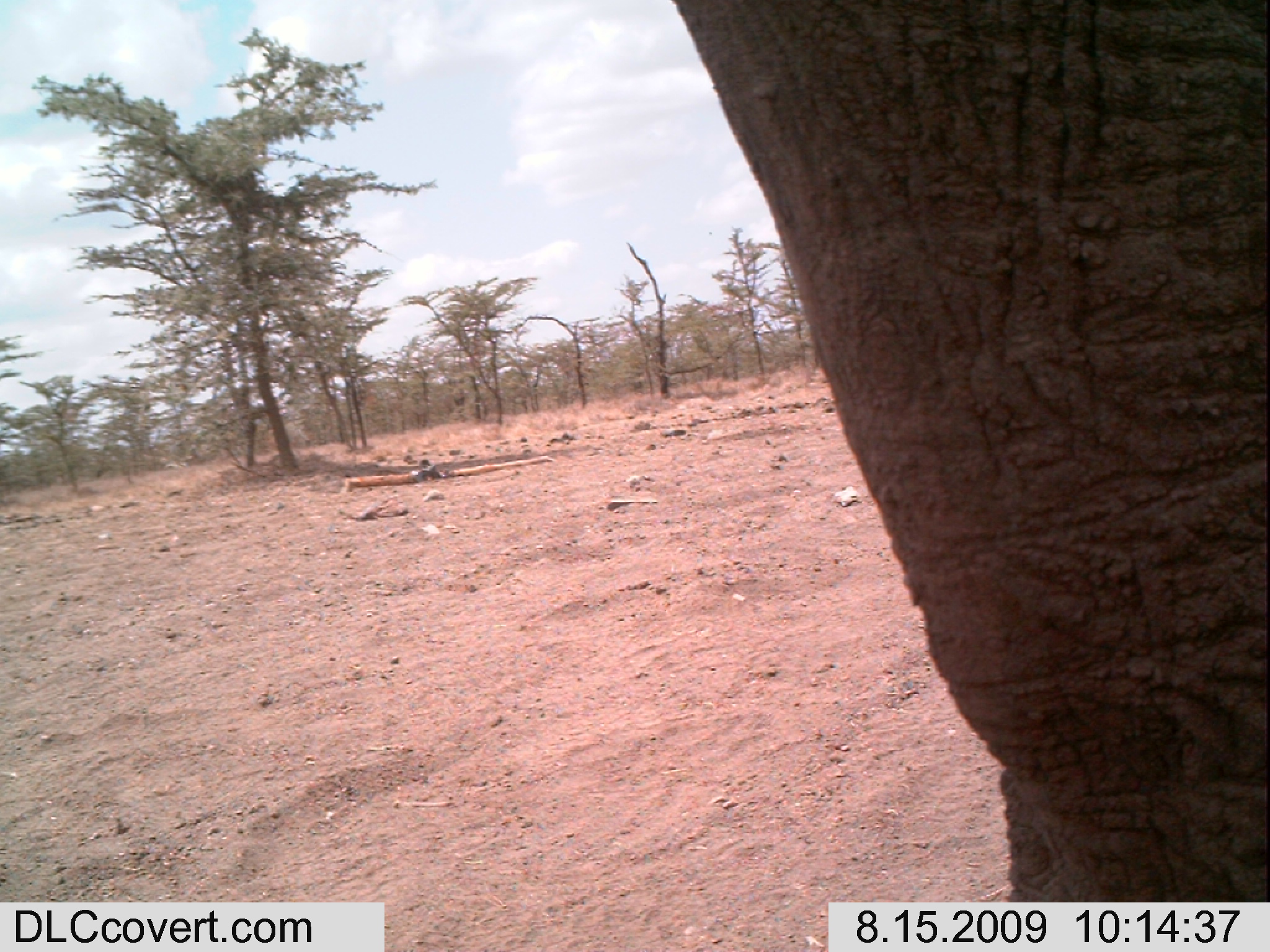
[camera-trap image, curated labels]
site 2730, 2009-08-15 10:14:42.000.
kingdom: Animalia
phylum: Chordata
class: Mammalia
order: Proboscidea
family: Elephantidae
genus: Loxodonta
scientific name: Loxodonta africana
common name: african bush elephant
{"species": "Loxodonta africana (african bush elephant)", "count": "1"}